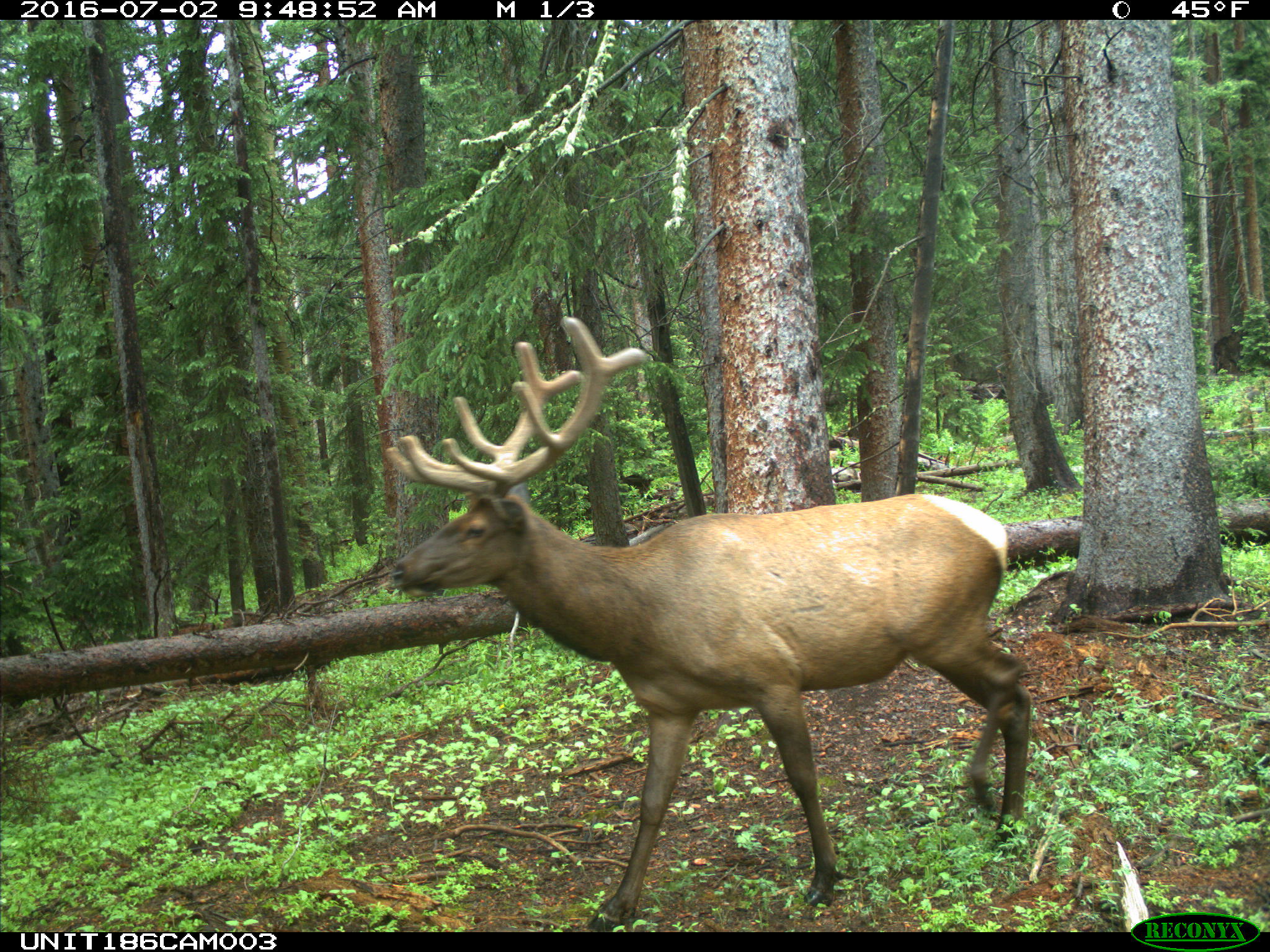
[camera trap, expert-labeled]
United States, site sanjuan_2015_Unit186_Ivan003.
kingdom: Animalia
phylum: Chordata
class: Mammalia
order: Artiodactyla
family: Cervidae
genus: Cervus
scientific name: Cervus elaphus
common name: red deer